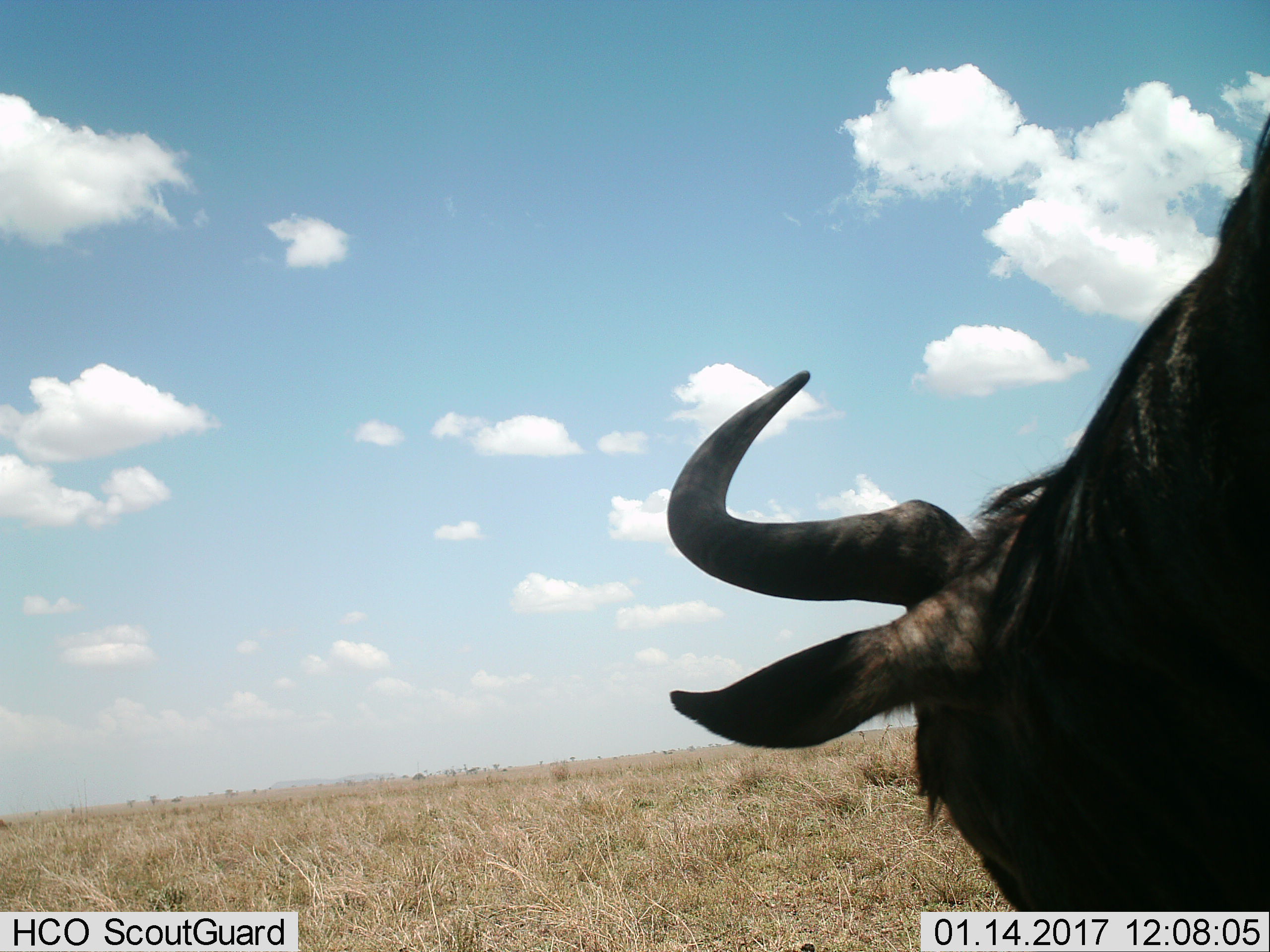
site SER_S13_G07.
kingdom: Animalia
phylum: Chordata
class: Mammalia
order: Artiodactyla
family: Bovidae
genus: Connochaetes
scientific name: Connochaetes taurinus taurinus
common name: blue wildebeest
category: wildebeestblue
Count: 1.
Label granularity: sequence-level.